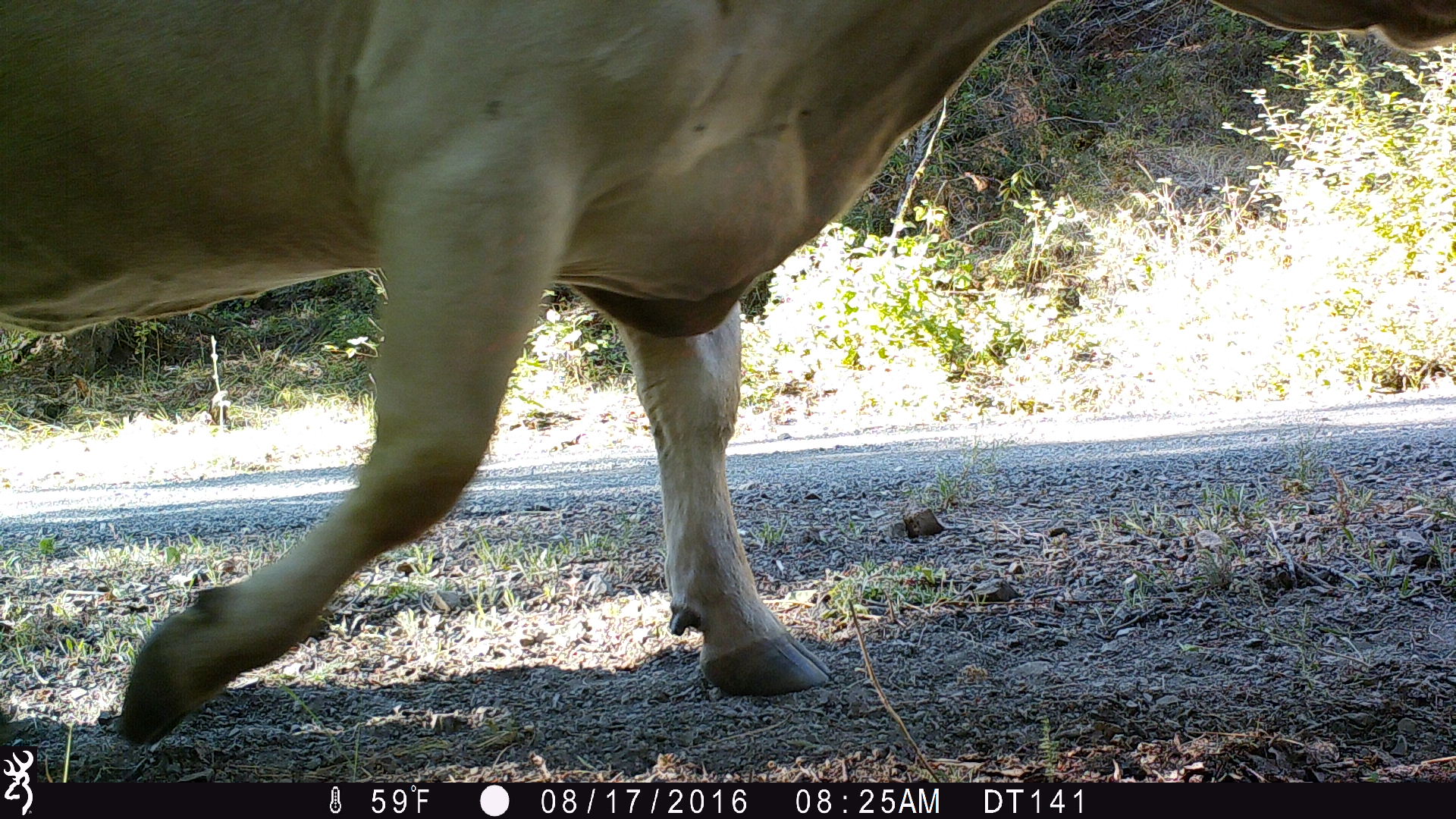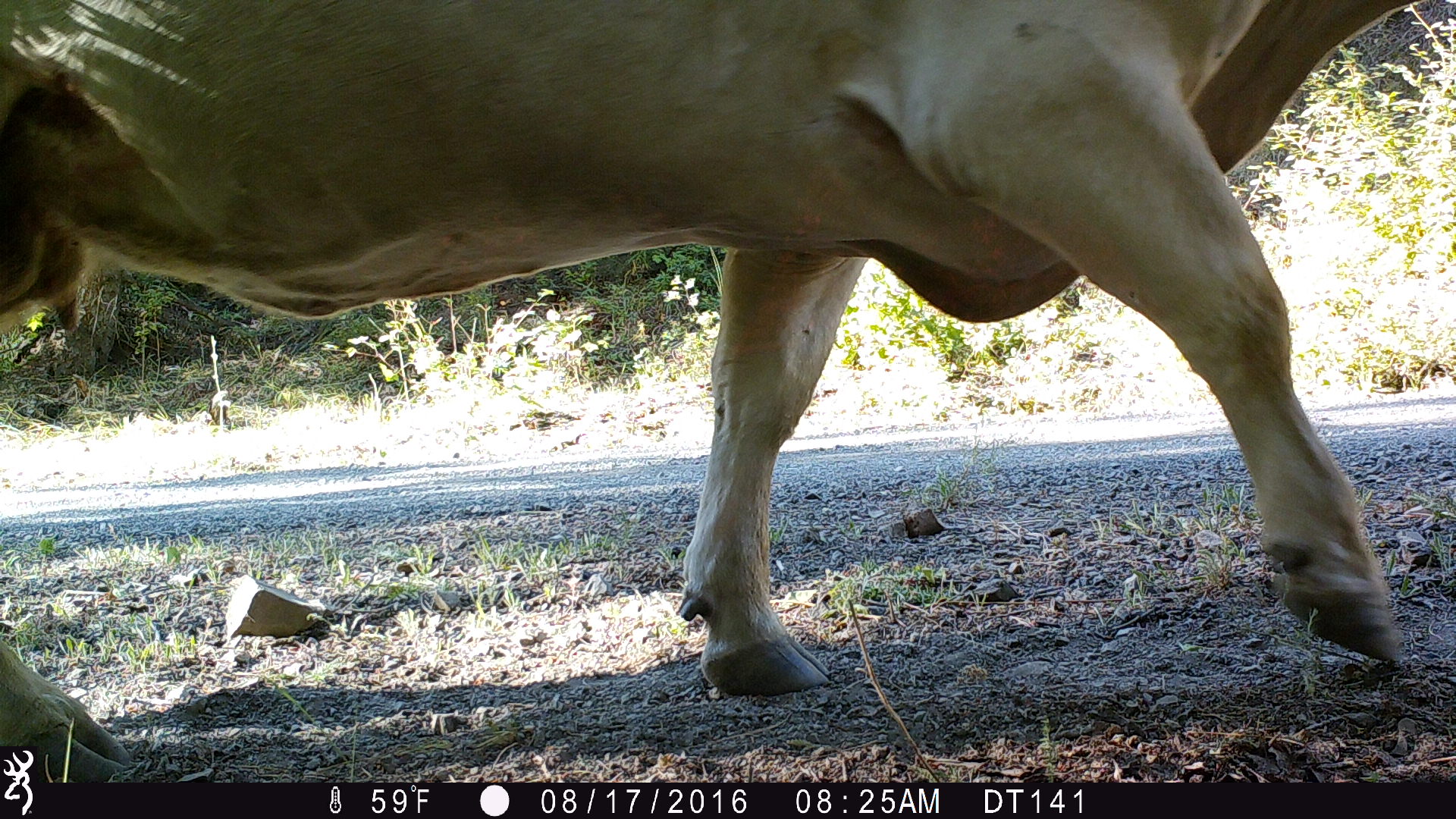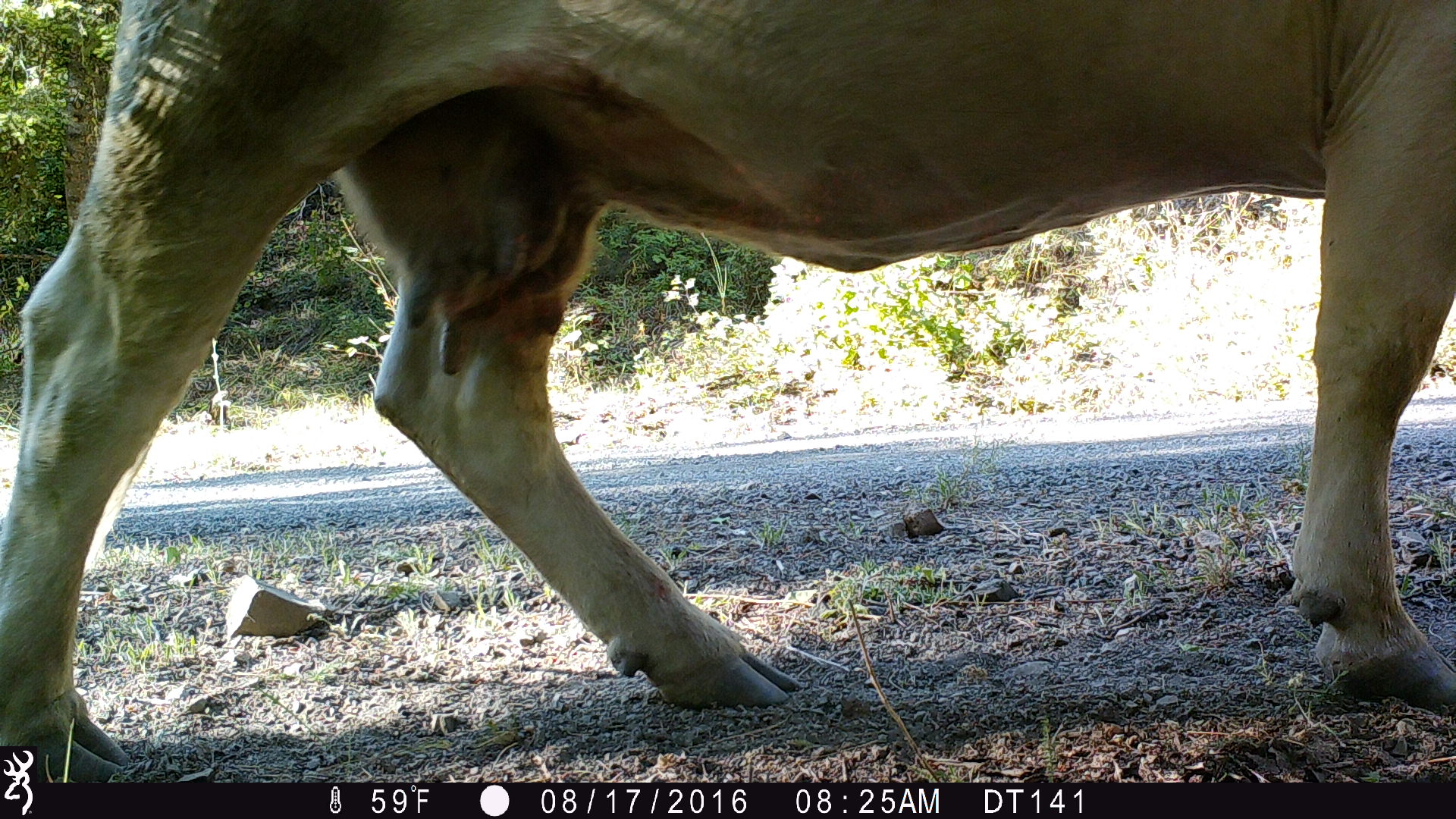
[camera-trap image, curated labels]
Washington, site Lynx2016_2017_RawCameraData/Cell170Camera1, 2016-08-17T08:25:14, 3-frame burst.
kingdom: Animalia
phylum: Chordata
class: Mammalia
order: Artiodactyla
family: Bovidae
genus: Bos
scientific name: Bos taurus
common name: domestic cattle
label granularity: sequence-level